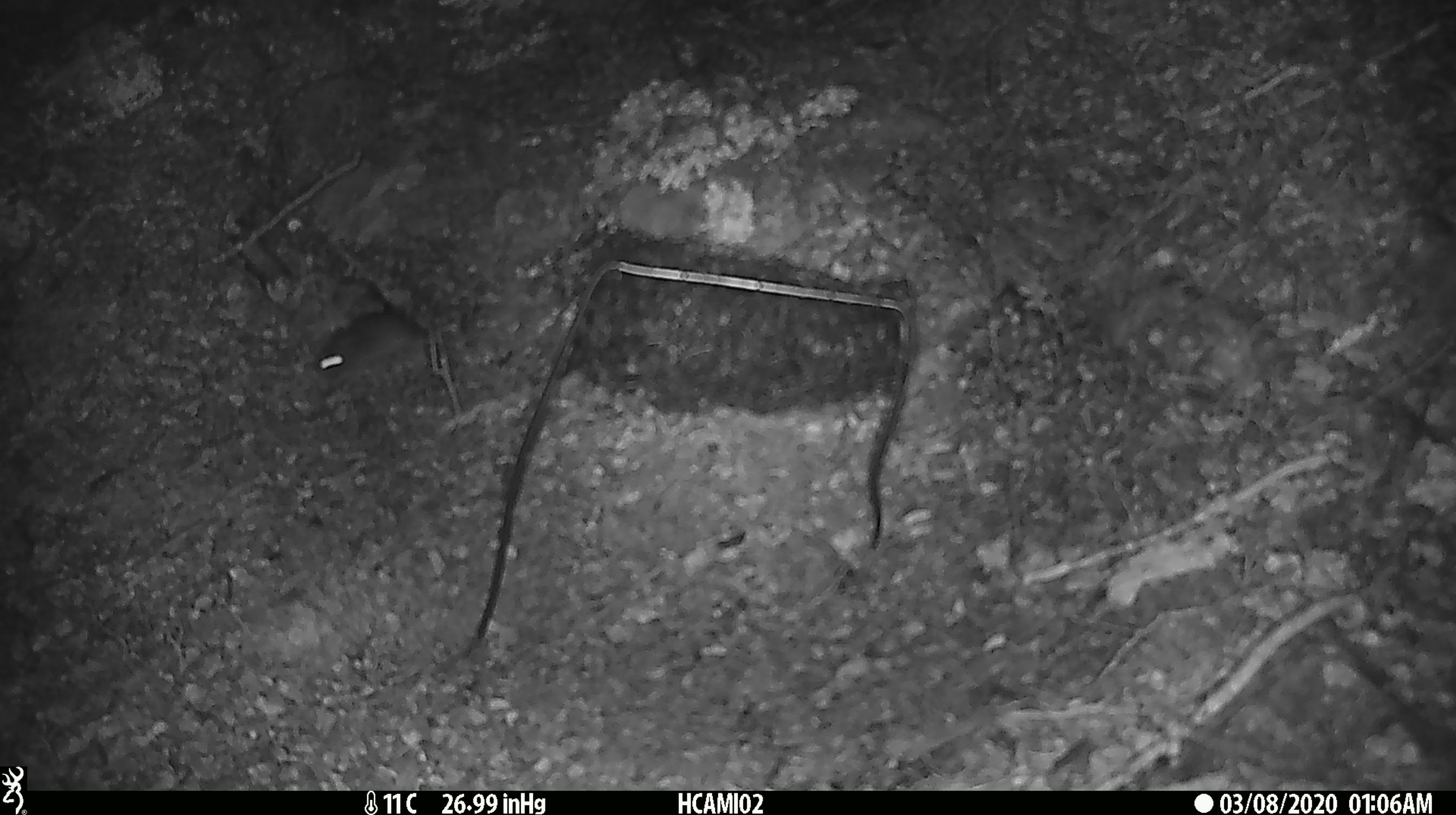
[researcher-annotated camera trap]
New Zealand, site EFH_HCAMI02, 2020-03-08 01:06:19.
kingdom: Animalia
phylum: Chordata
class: Mammalia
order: Rodentia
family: Muridae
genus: Mus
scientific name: Mus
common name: mouse